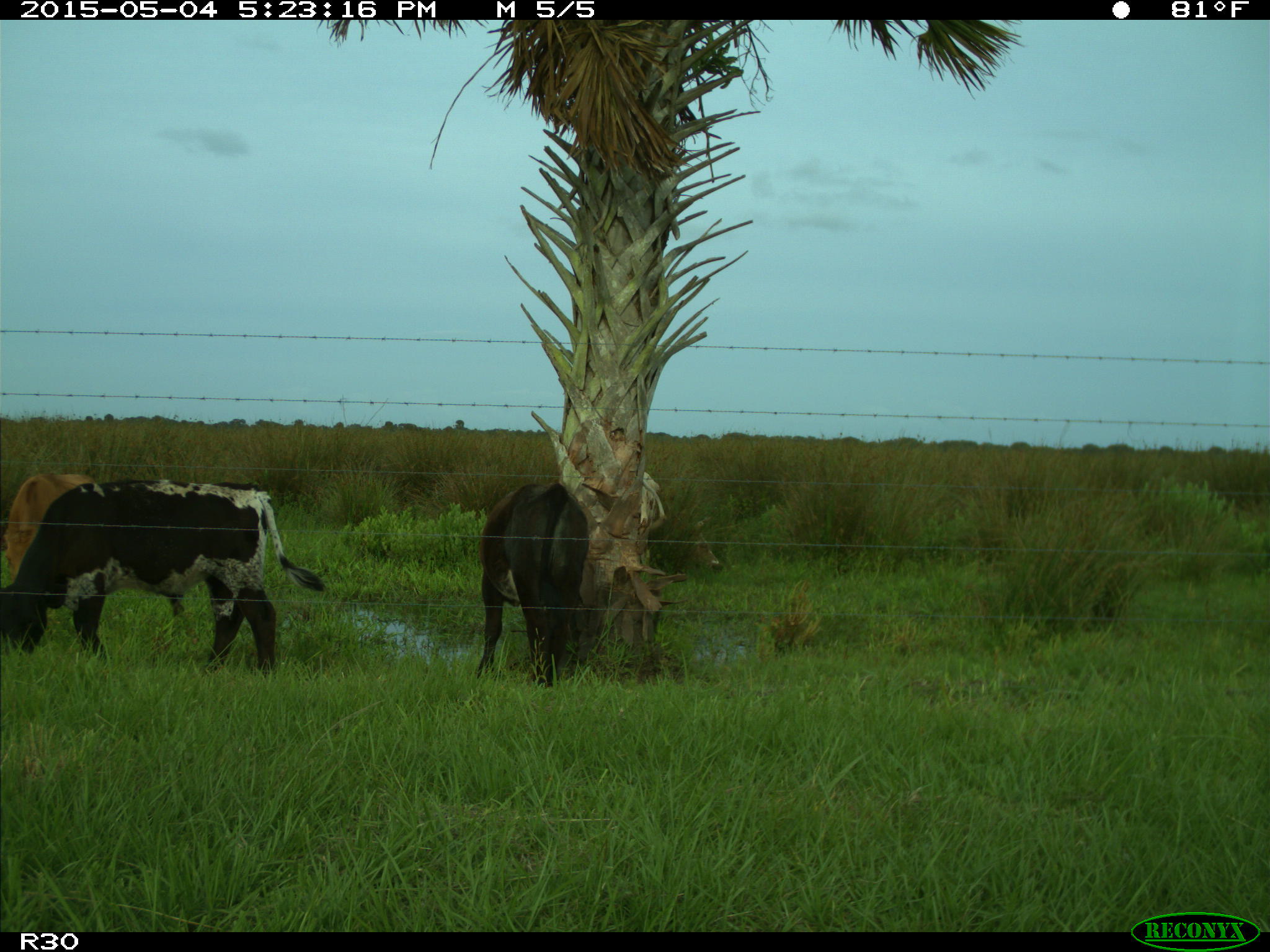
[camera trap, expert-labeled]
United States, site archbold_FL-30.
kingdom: Animalia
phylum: Chordata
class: Mammalia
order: Artiodactyla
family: Bovidae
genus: Bos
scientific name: Bos taurus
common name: domestic cow